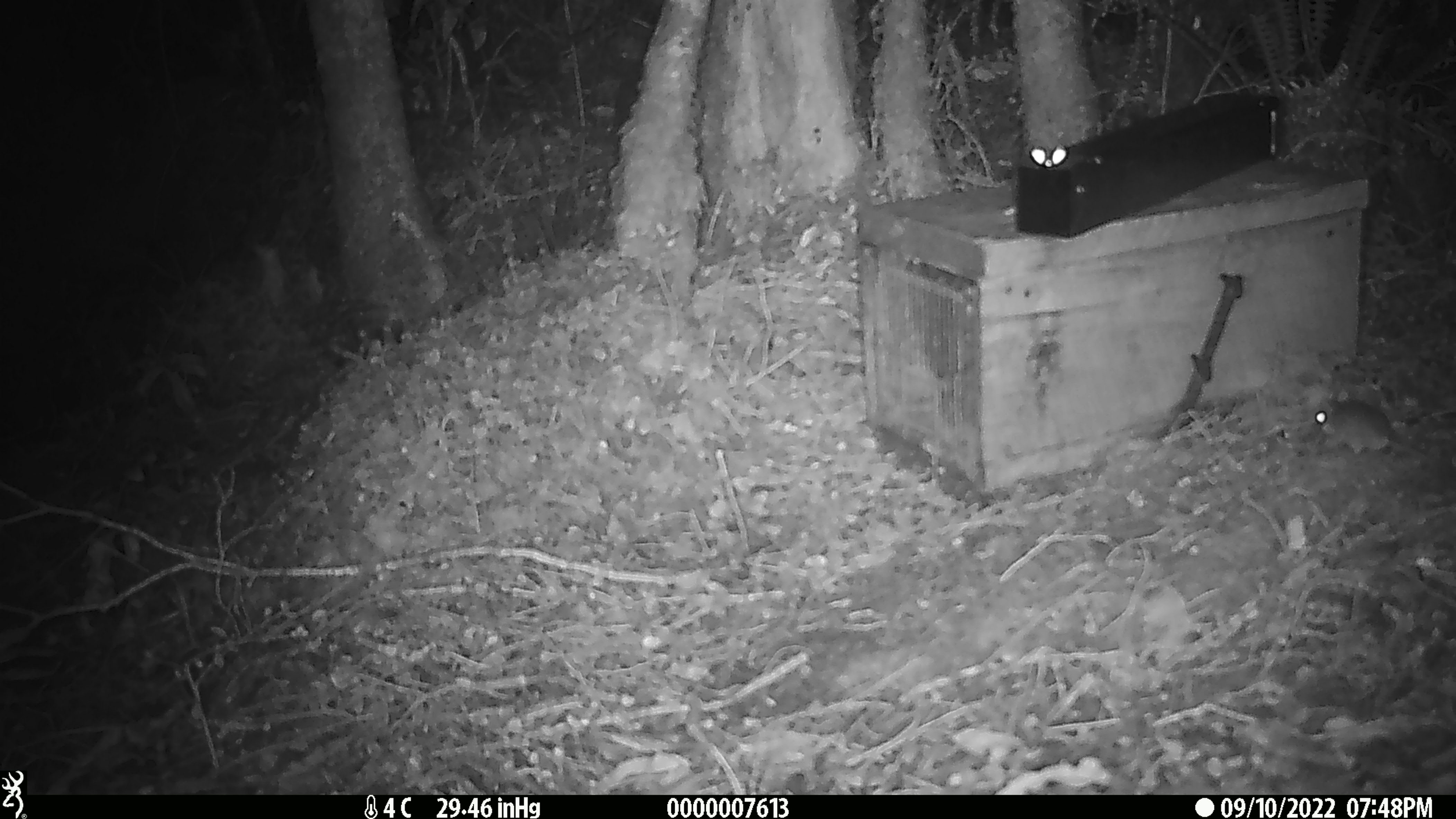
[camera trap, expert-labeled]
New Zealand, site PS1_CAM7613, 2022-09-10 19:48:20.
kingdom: Animalia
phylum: Chordata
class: Mammalia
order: Rodentia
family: Muridae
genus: Mus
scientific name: Mus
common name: mouse